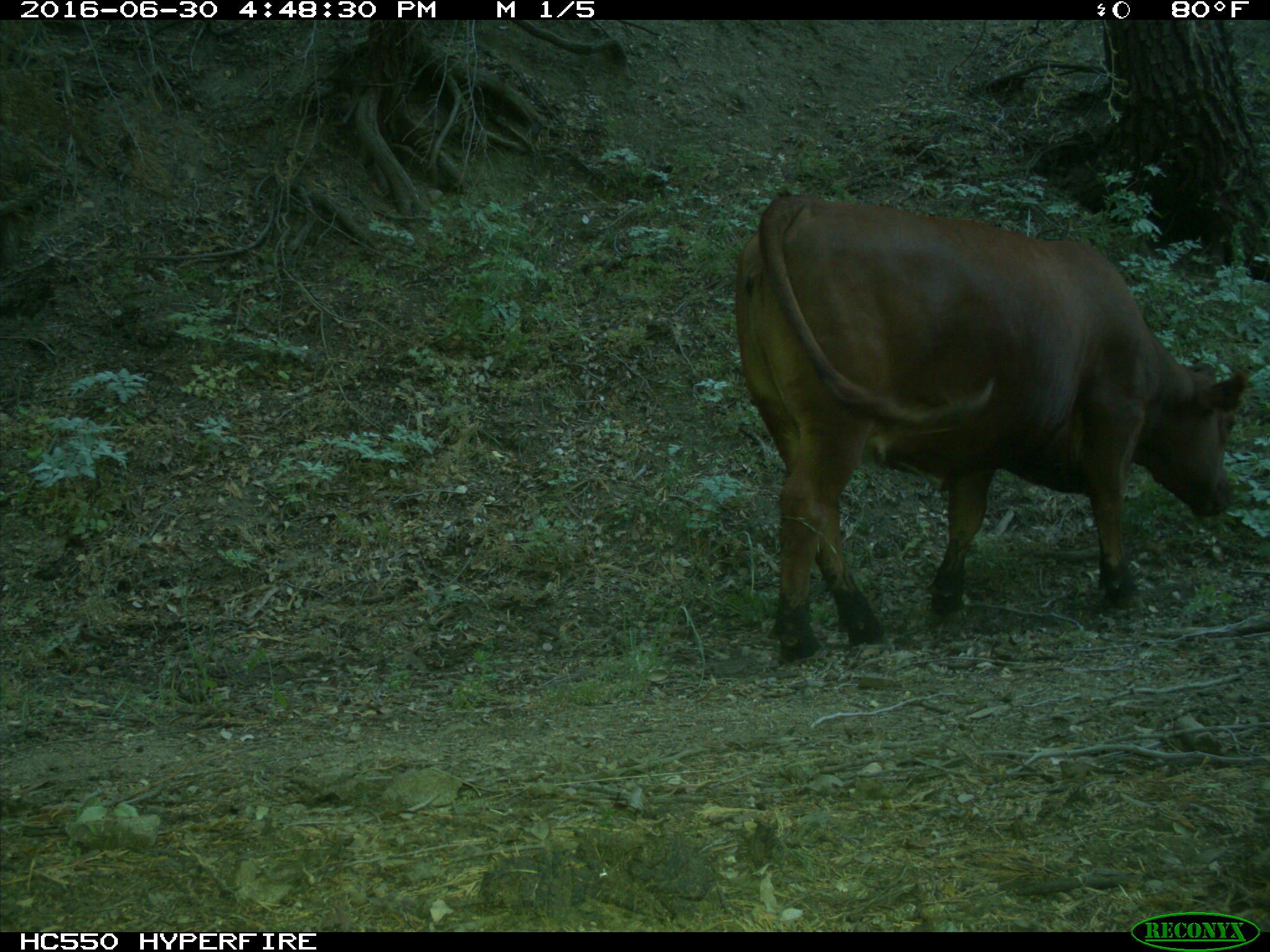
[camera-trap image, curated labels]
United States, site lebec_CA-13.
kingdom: Animalia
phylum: Chordata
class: Mammalia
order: Artiodactyla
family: Bovidae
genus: Bos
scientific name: Bos taurus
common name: domestic cow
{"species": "Bos taurus (domestic cow)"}